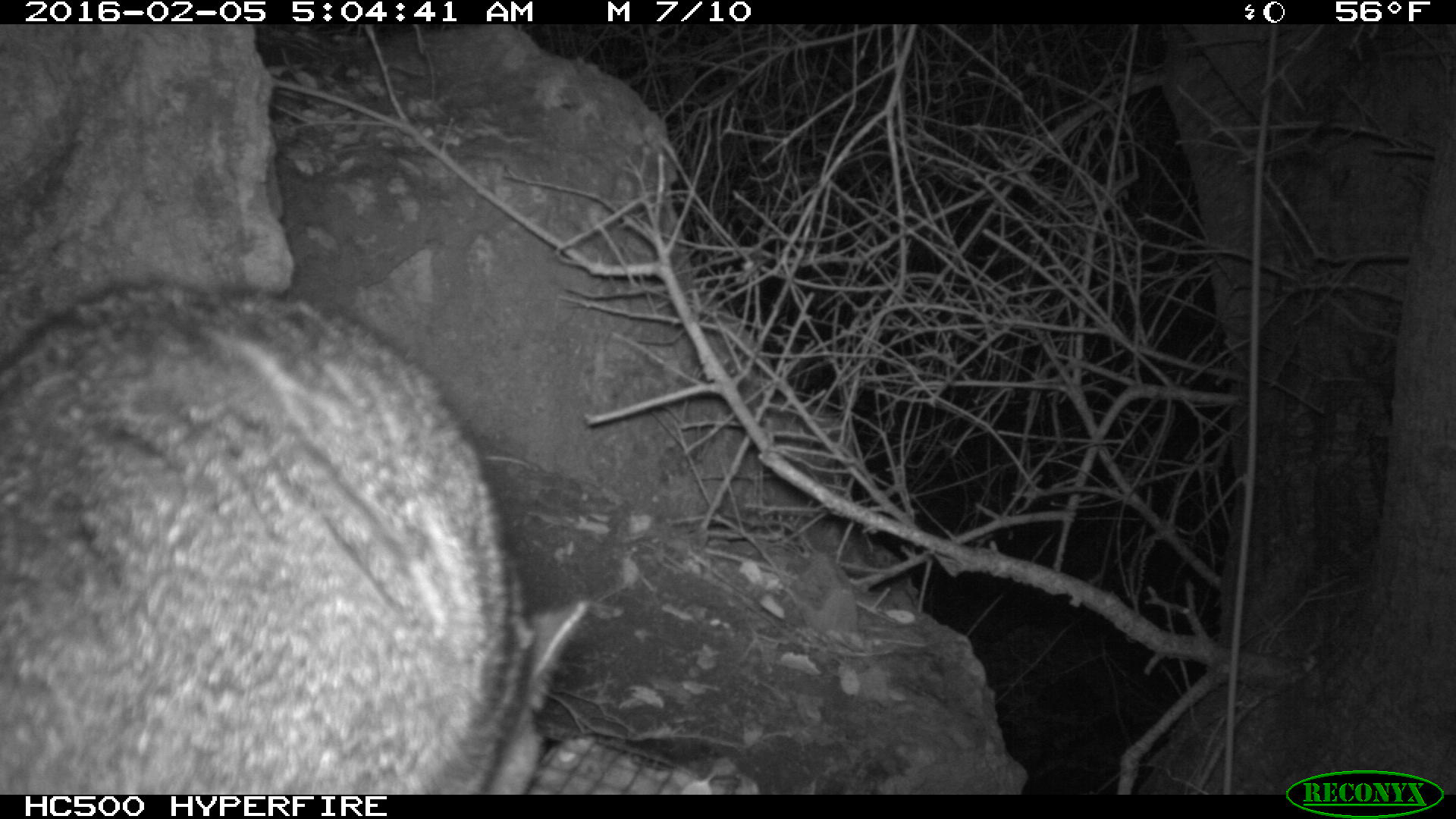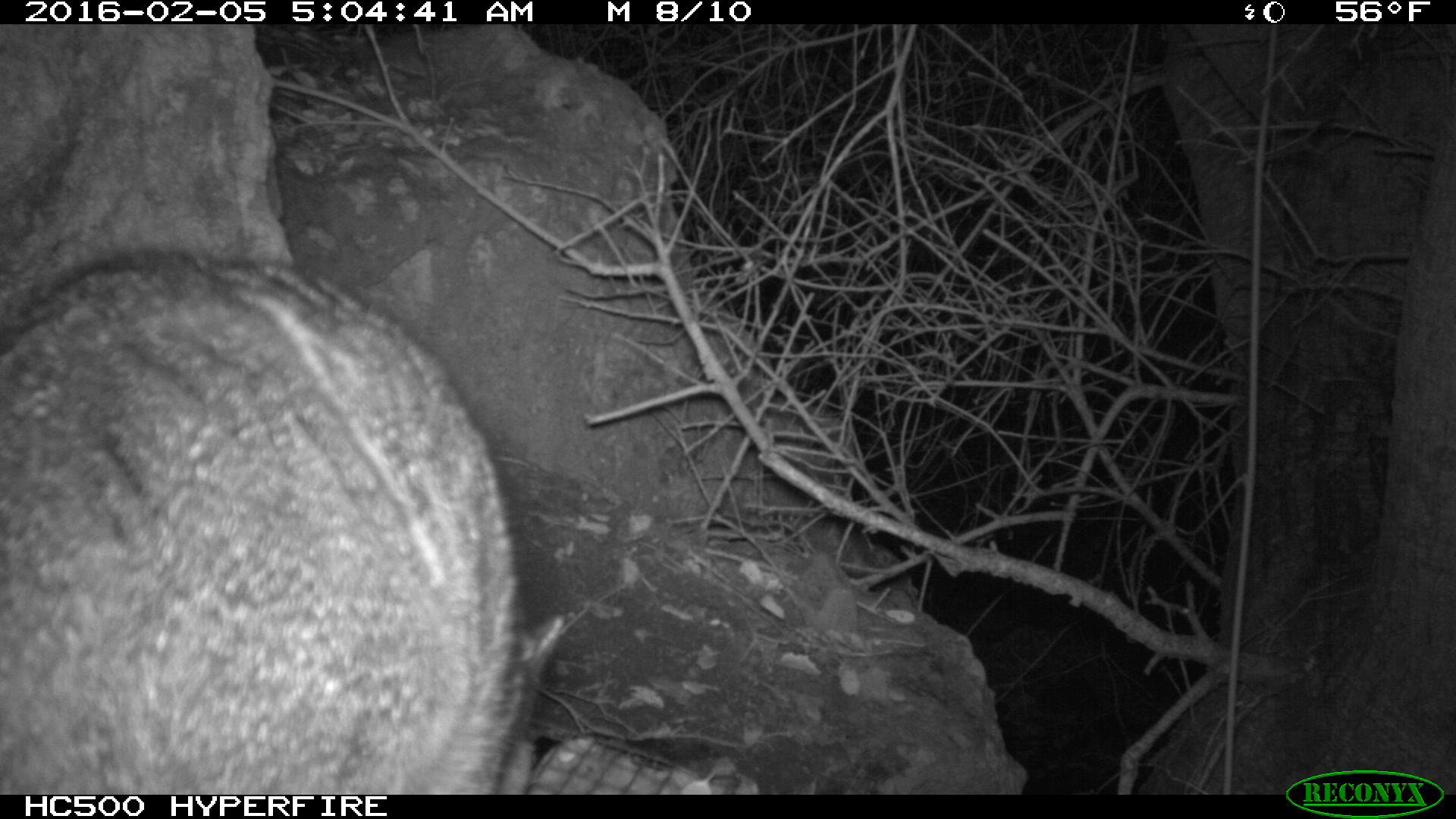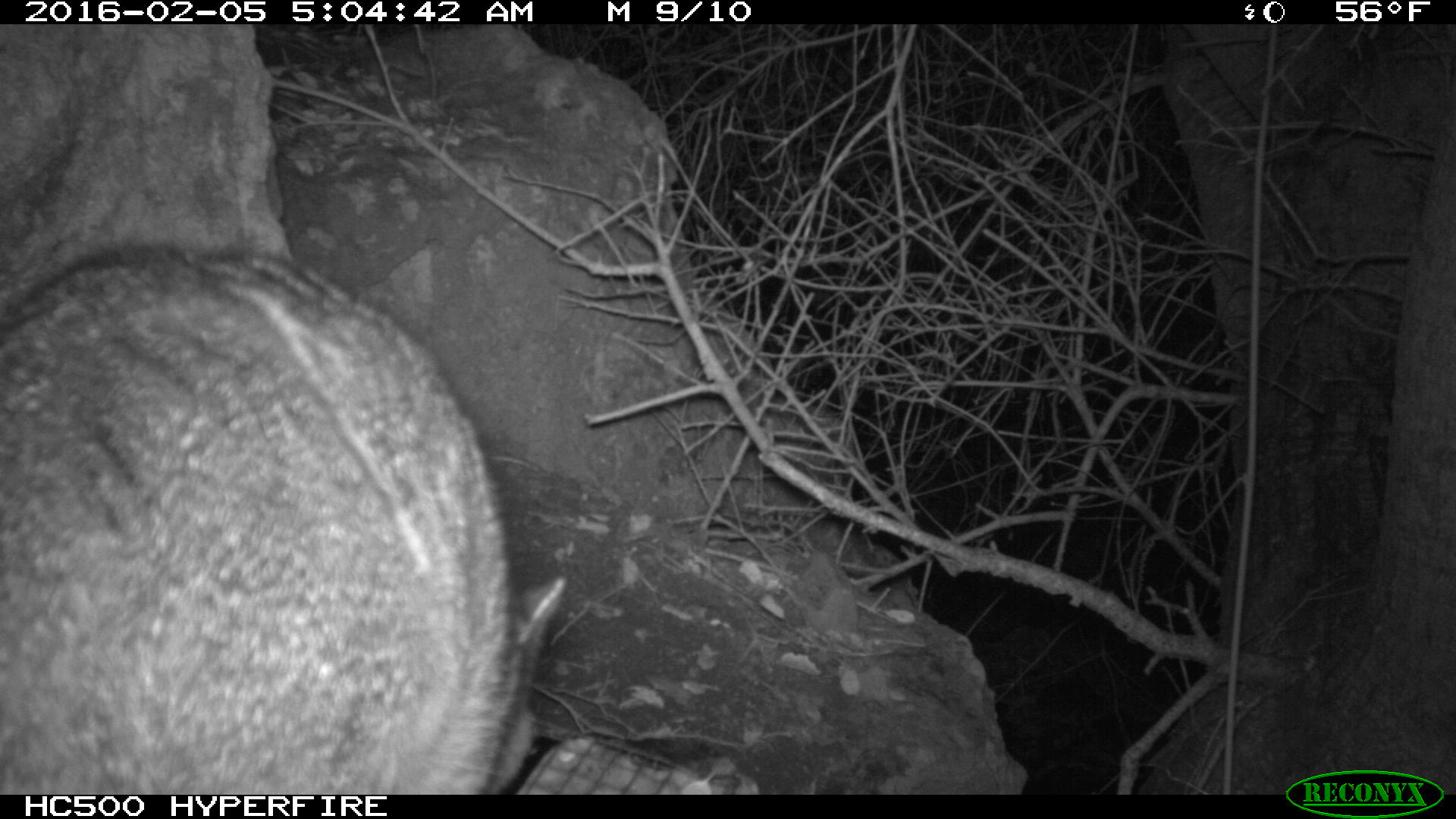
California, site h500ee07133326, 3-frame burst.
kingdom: Animalia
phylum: Chordata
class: Mammalia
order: Carnivora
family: Canidae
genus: Urocyon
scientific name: Urocyon littoralis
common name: island fox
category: fox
Fox (island fox) (Urocyon littoralis).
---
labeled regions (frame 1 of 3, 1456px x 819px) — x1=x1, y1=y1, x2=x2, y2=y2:
fox: x1=0, y1=281, x2=588, y2=795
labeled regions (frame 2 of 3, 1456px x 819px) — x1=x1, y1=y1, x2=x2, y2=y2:
fox: x1=0, y1=253, x2=568, y2=794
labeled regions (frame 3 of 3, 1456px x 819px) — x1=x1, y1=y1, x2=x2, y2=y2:
fox: x1=0, y1=249, x2=566, y2=792